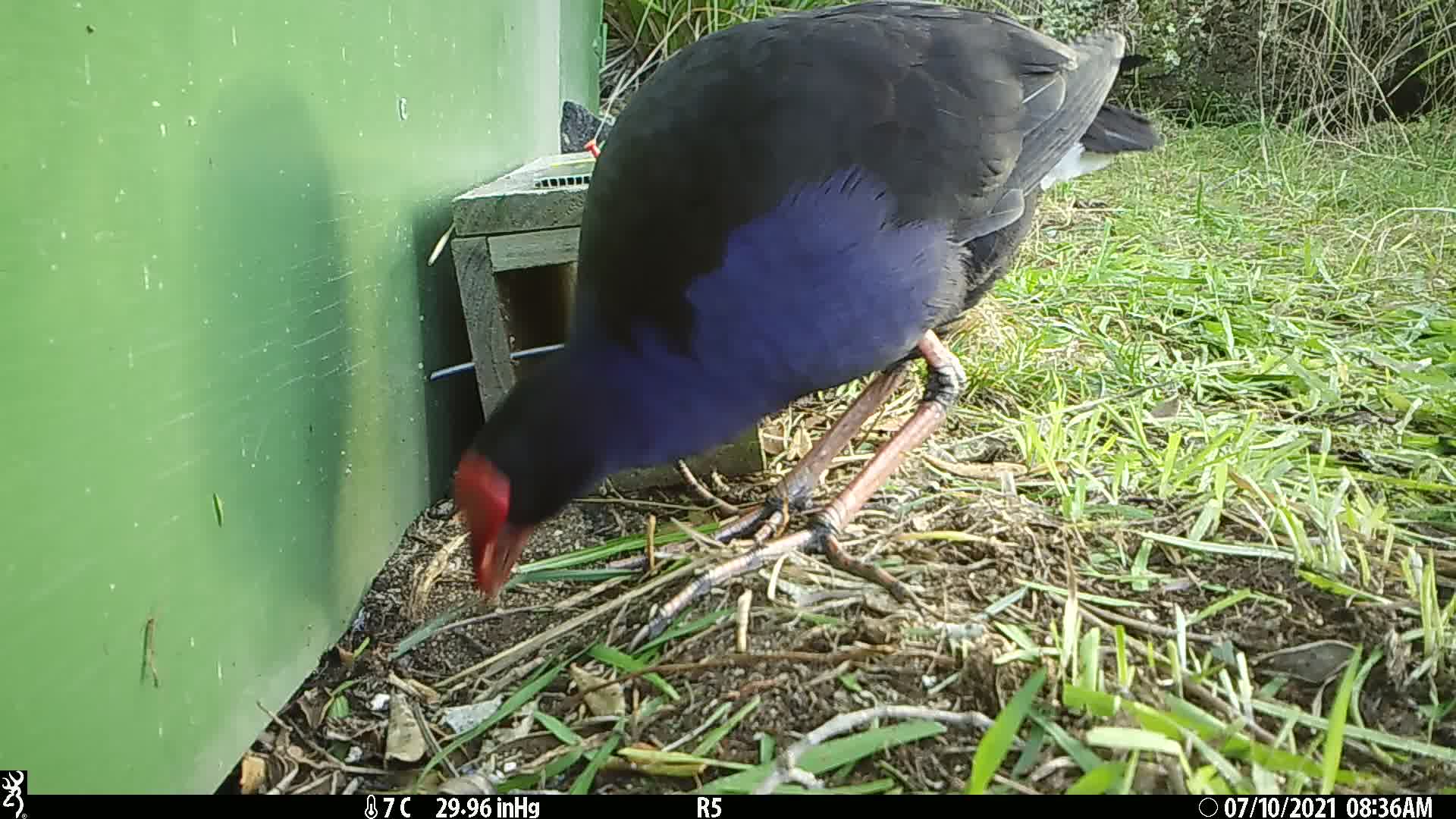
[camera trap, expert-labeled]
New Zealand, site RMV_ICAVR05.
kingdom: Animalia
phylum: Chordata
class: Aves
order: Gruiformes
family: Rallidae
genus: Porphyrio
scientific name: Porphyrio melanotus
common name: australasian swamphen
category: pukeko